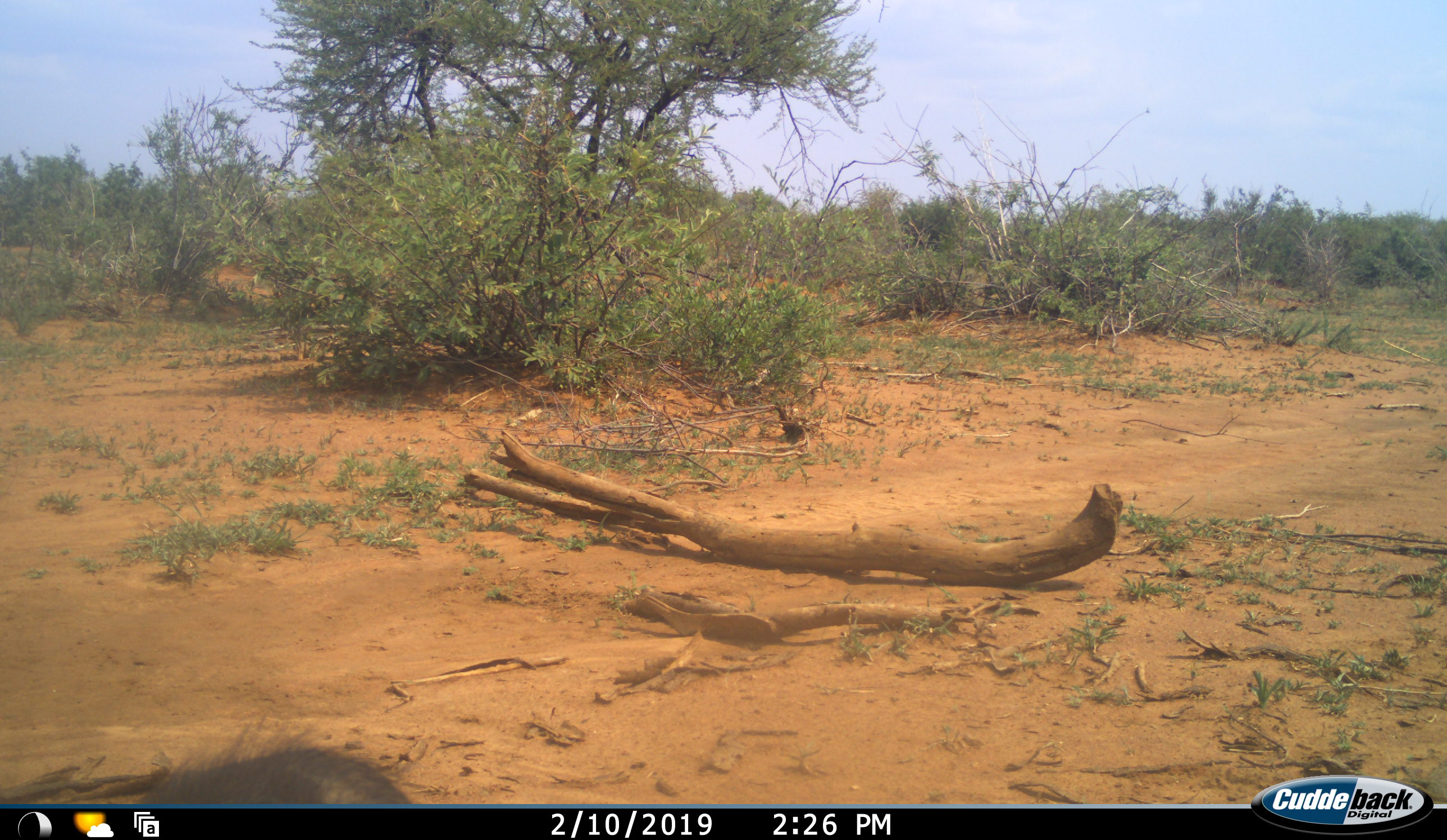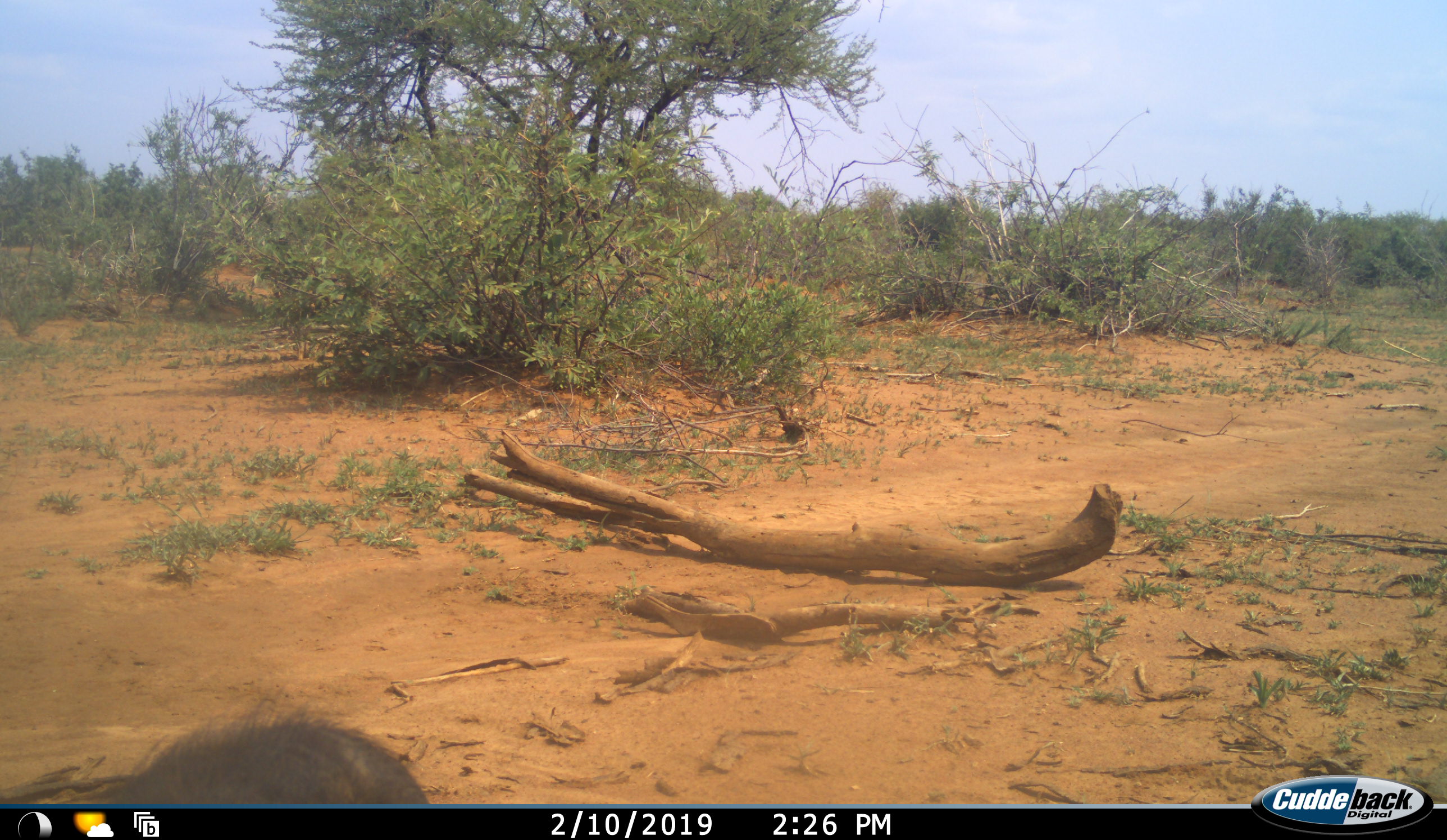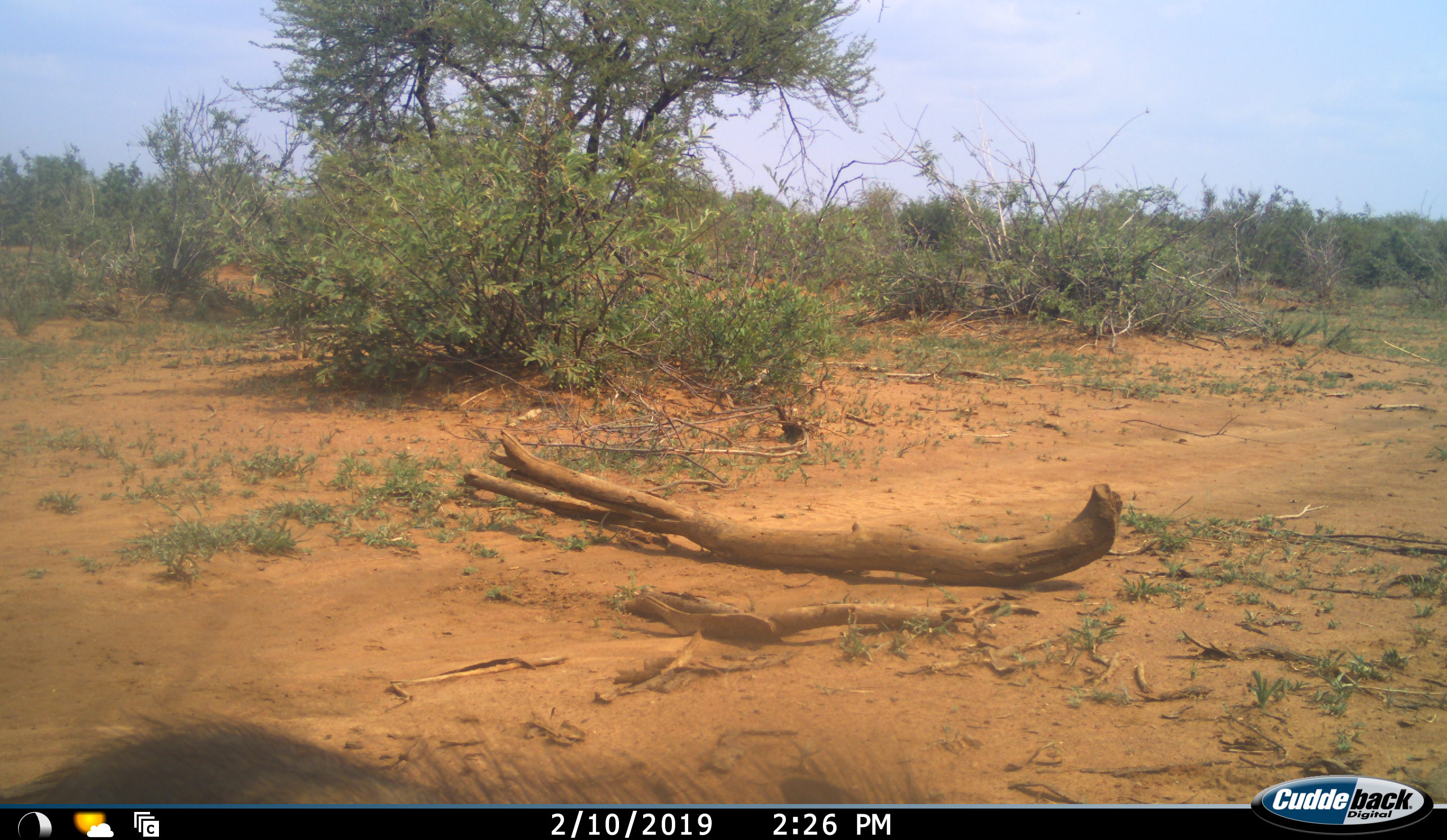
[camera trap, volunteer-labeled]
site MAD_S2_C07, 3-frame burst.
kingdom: Animalia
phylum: Chordata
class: Mammalia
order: Artiodactyla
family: Suidae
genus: Phacochoerus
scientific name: Phacochoerus africanus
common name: warthog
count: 1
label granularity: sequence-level